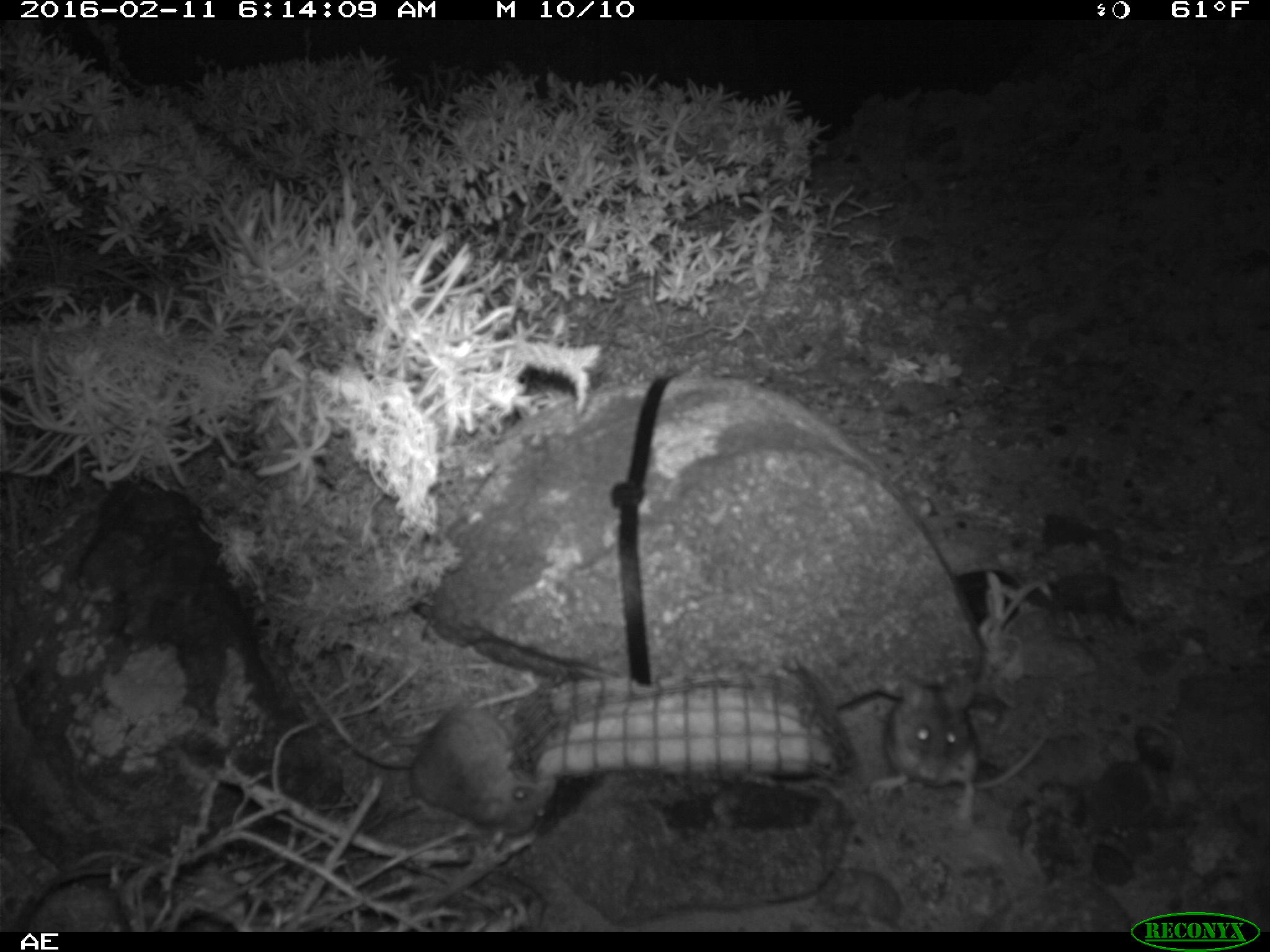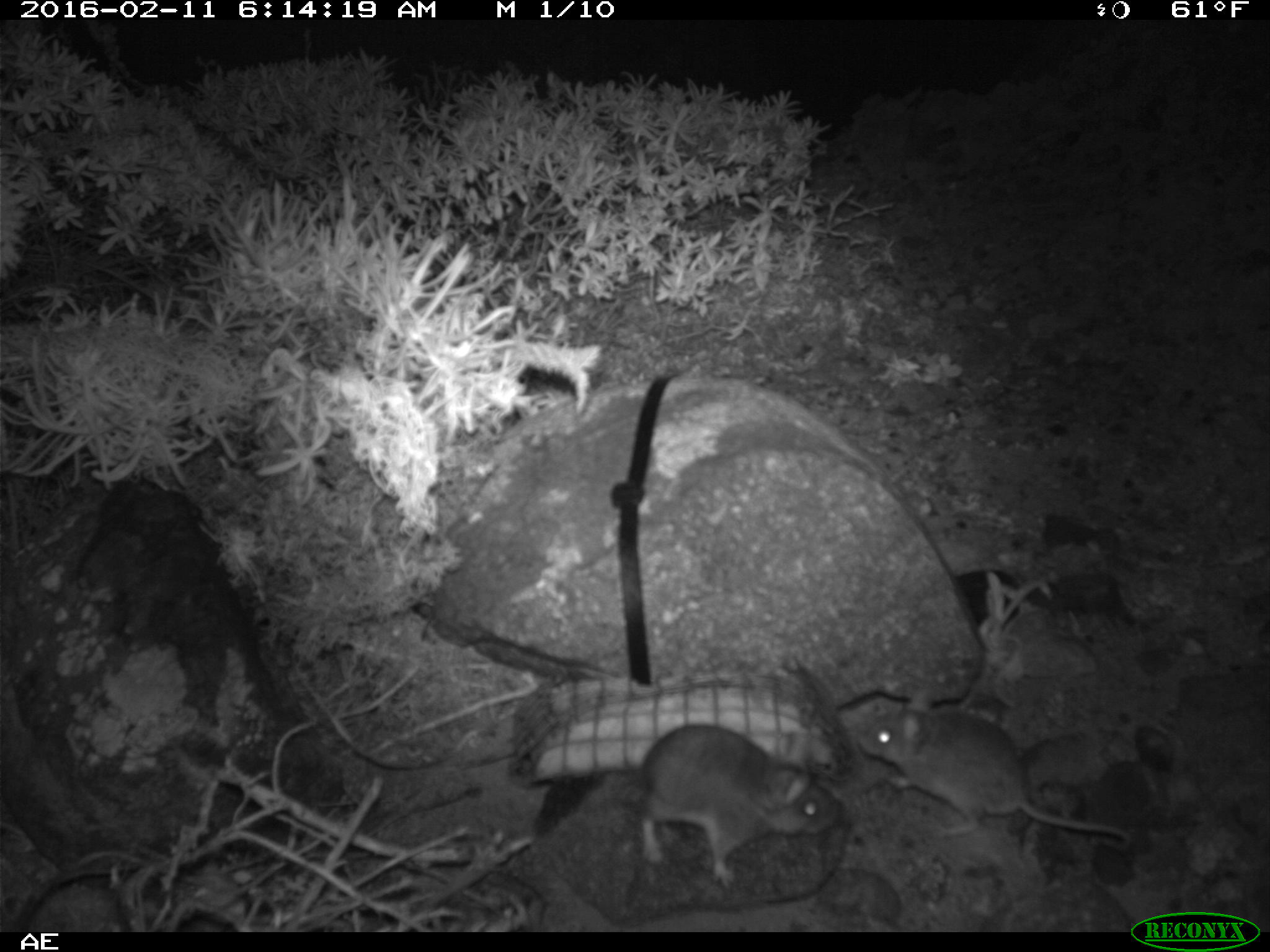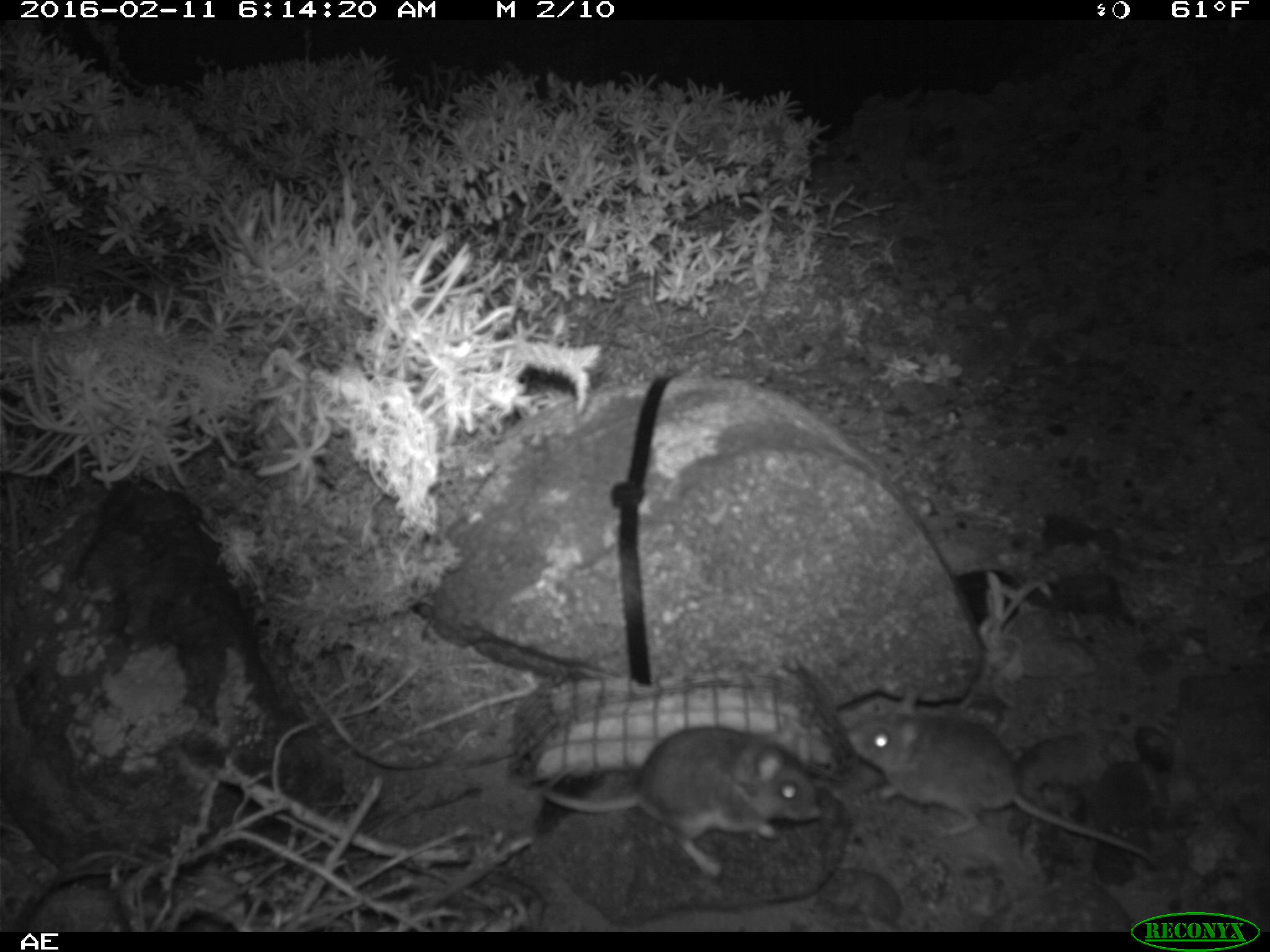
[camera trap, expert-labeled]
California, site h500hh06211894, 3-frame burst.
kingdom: Animalia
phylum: Chordata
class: Mammalia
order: Rodentia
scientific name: Rodentia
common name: rodent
Rodent (Rodentia).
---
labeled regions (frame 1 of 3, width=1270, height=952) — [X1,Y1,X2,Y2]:
rodent: [869,674,1047,829]; [371,705,554,831]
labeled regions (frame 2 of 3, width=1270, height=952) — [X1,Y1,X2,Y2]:
rodent: [856,682,1132,840]; [636,724,836,889]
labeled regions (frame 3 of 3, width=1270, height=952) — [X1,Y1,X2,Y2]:
rodent: [842,686,1158,866]; [542,726,820,876]